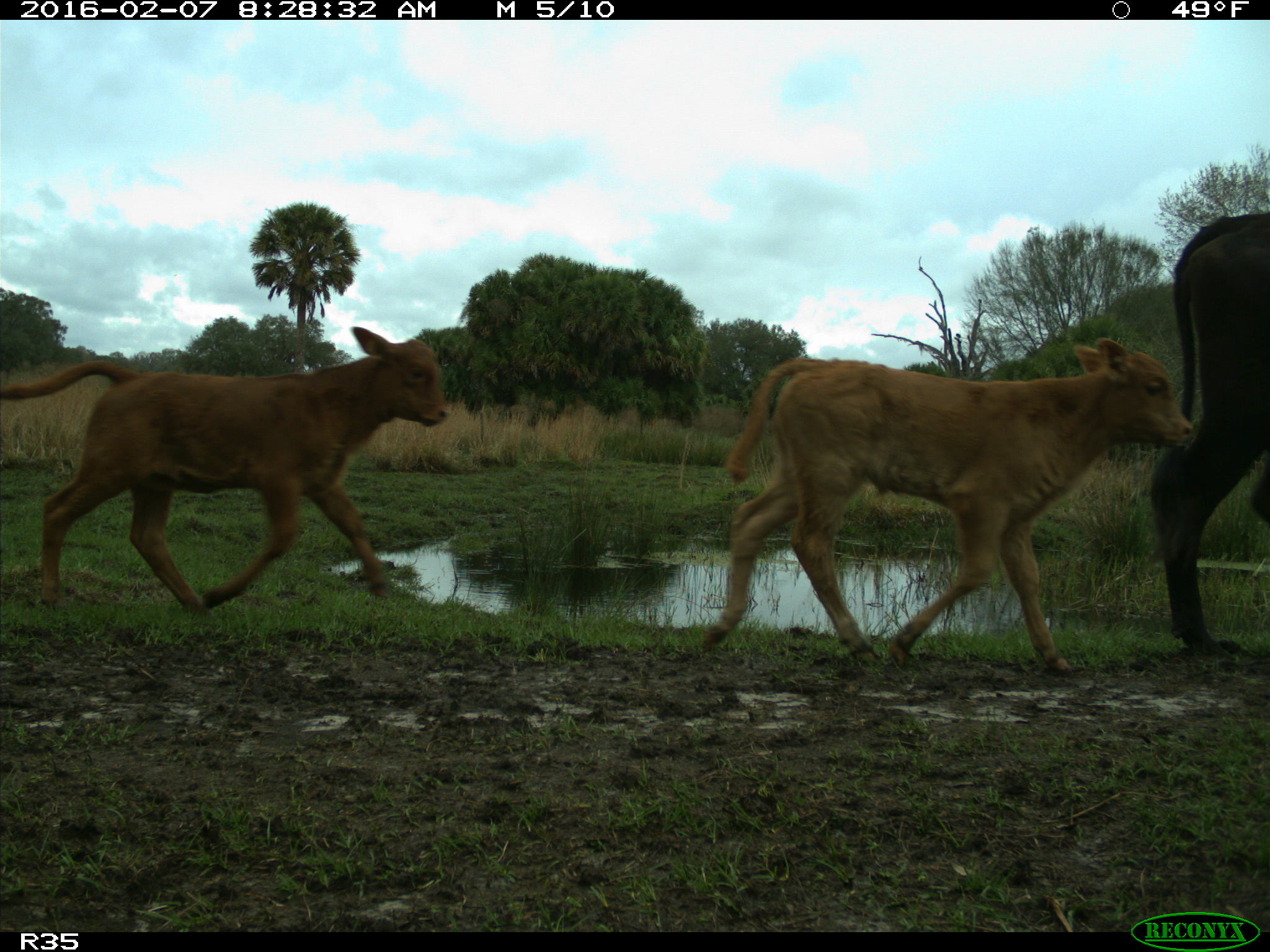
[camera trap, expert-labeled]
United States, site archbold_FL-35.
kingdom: Animalia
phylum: Chordata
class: Mammalia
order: Artiodactyla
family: Bovidae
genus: Bos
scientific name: Bos taurus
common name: domestic cow